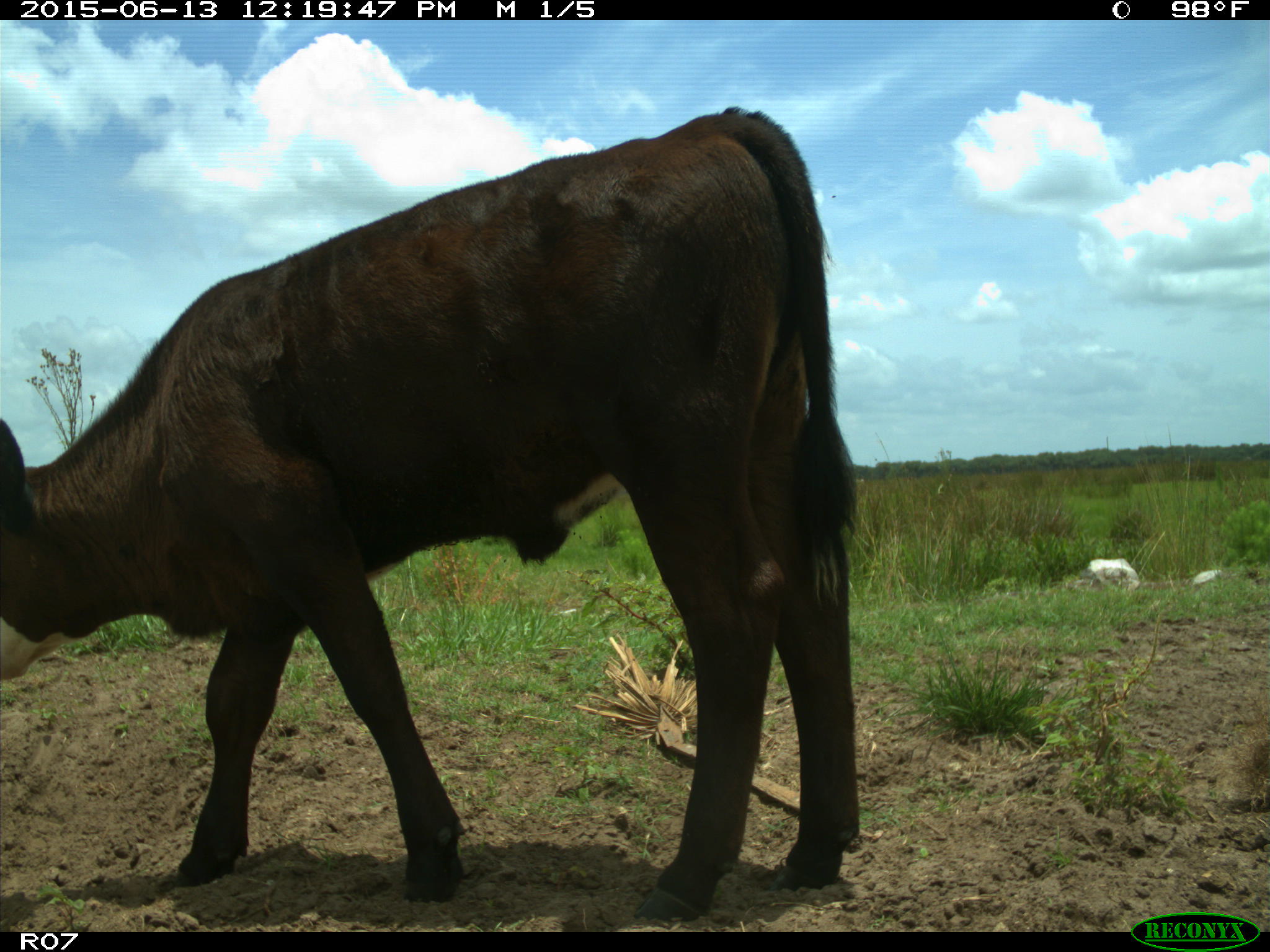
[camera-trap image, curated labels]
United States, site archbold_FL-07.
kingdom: Animalia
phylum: Chordata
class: Mammalia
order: Artiodactyla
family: Bovidae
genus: Bos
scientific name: Bos taurus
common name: domestic cow